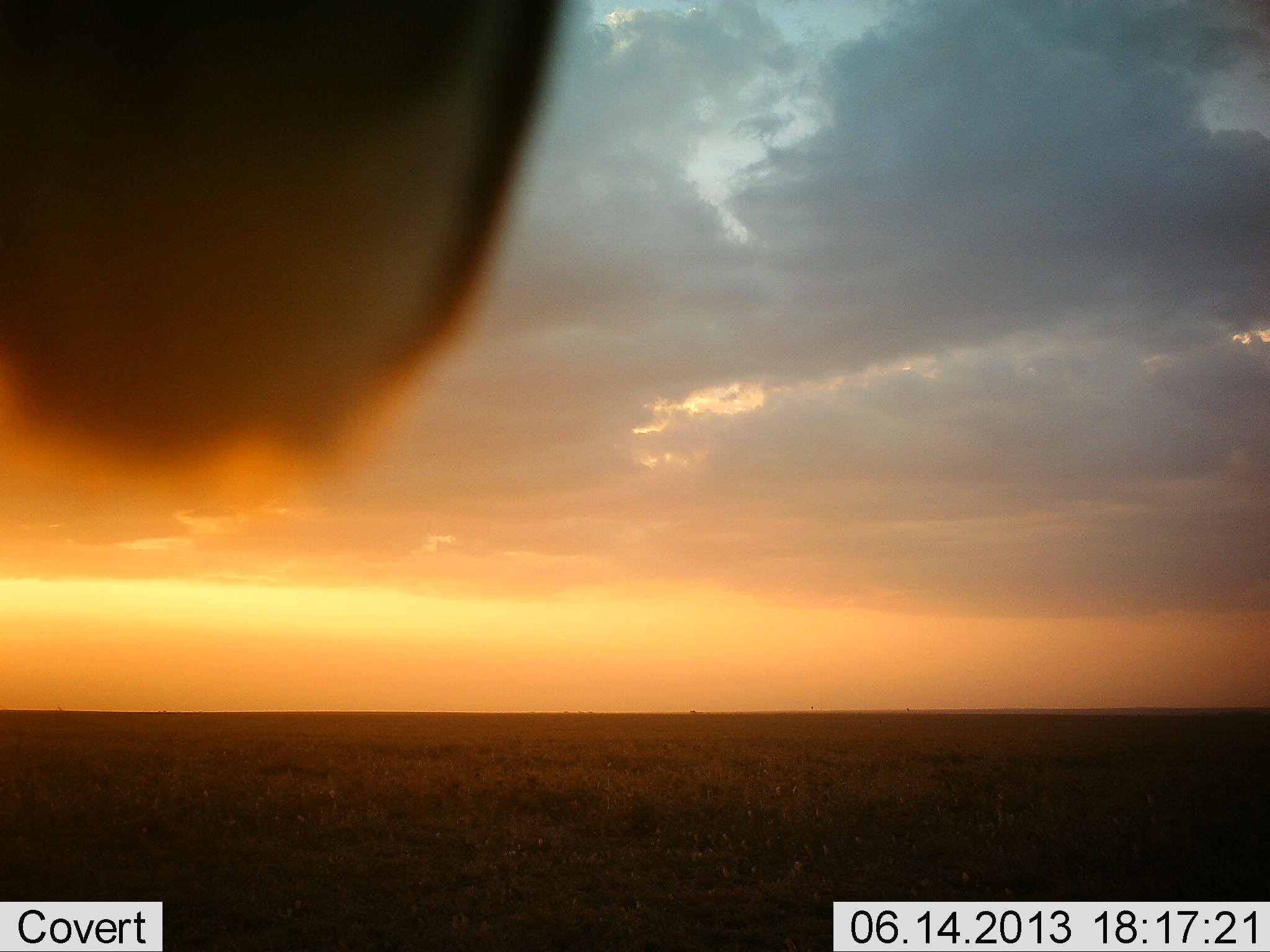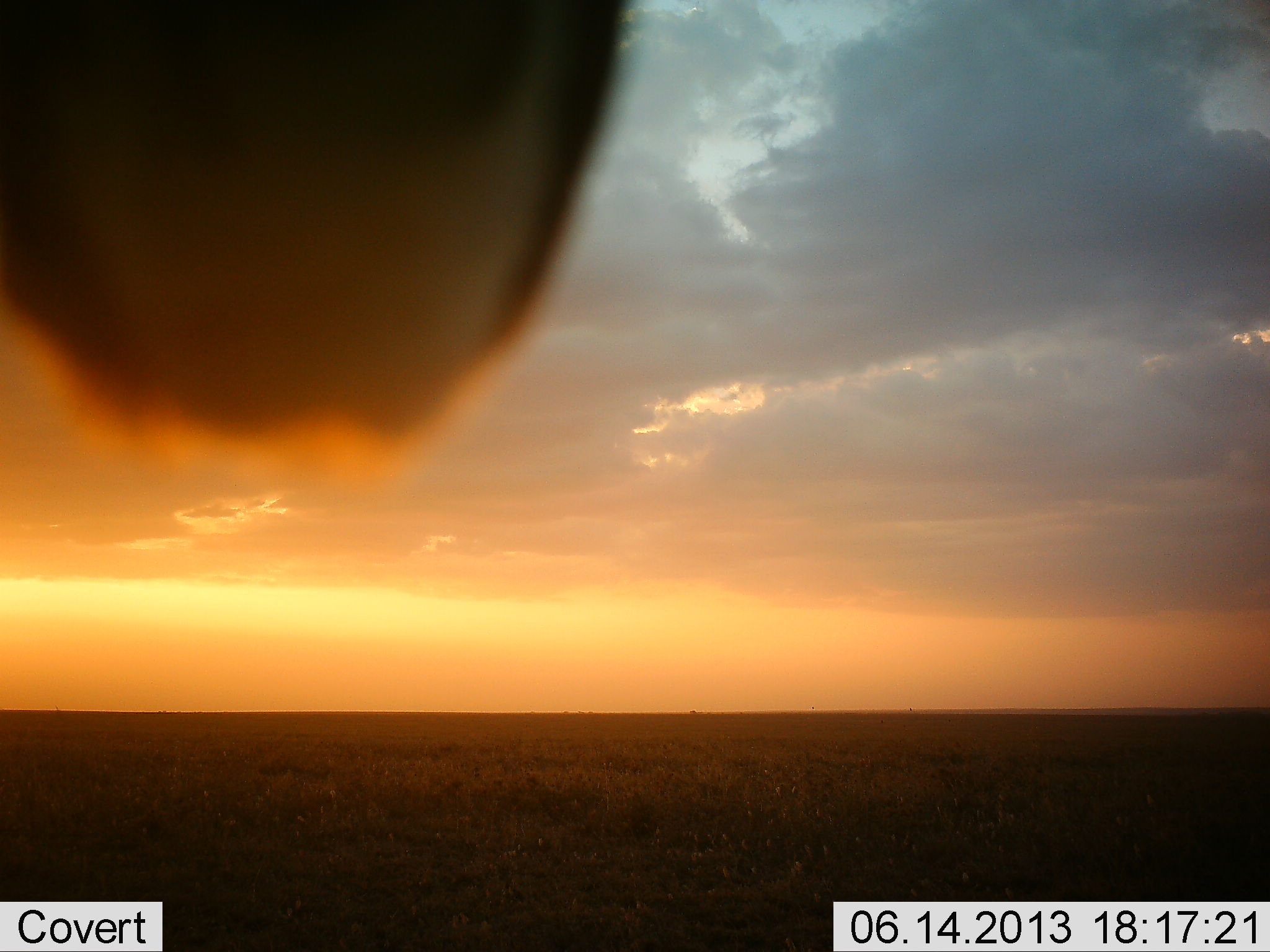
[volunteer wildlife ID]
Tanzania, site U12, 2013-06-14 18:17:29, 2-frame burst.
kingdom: Animalia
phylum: Chordata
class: Aves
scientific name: Aves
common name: bird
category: otherbird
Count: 1.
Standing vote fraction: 80%.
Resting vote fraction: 20%.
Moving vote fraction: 0%.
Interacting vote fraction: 0%.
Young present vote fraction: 0%.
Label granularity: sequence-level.